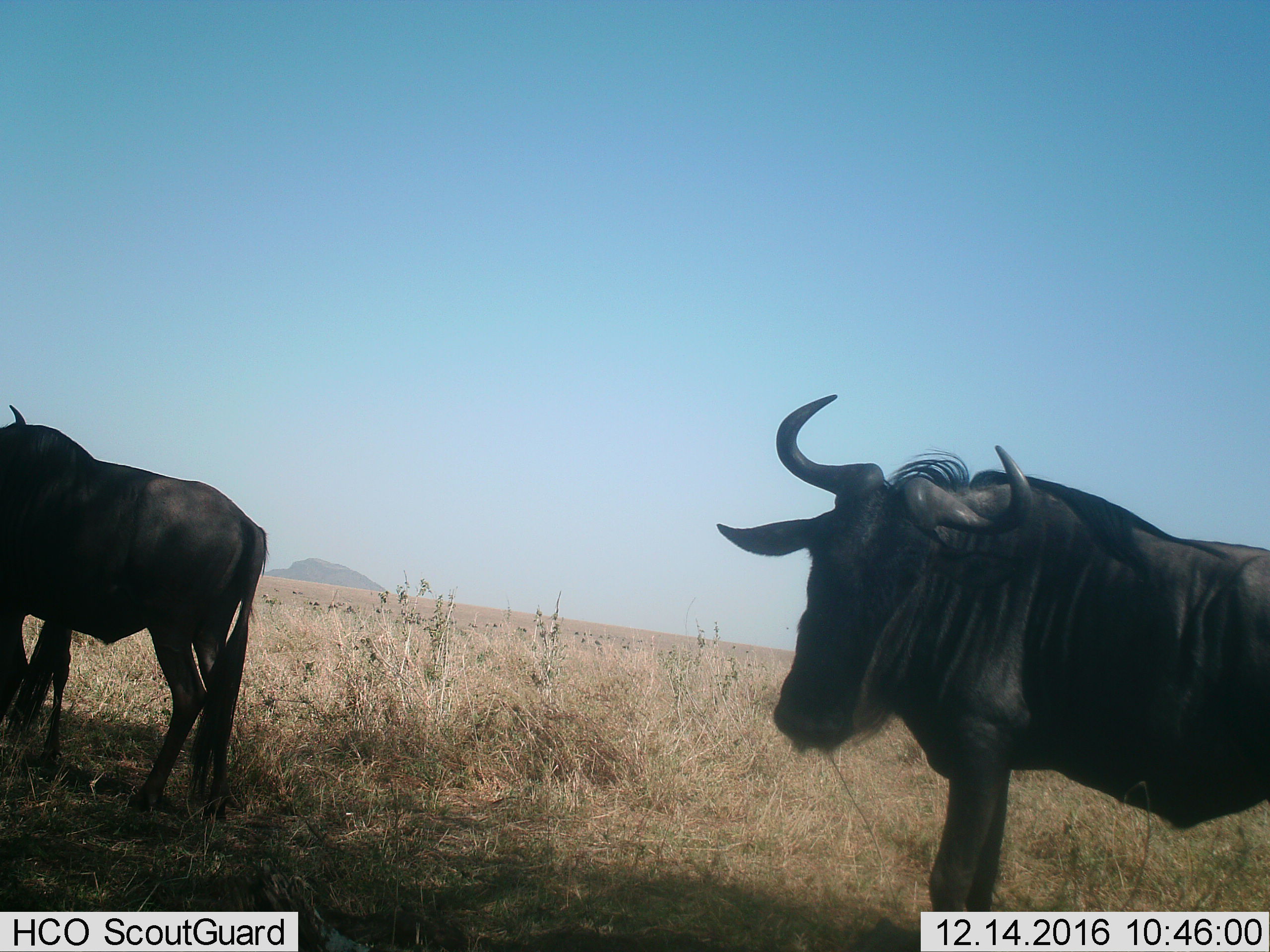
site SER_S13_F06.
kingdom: Animalia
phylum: Chordata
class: Mammalia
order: Artiodactyla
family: Bovidae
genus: Connochaetes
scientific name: Connochaetes taurinus taurinus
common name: blue wildebeest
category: wildebeestblue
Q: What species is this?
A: Wildebeestblue (blue wildebeest) (Connochaetes taurinus taurinus).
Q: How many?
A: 2.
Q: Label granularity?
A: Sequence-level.